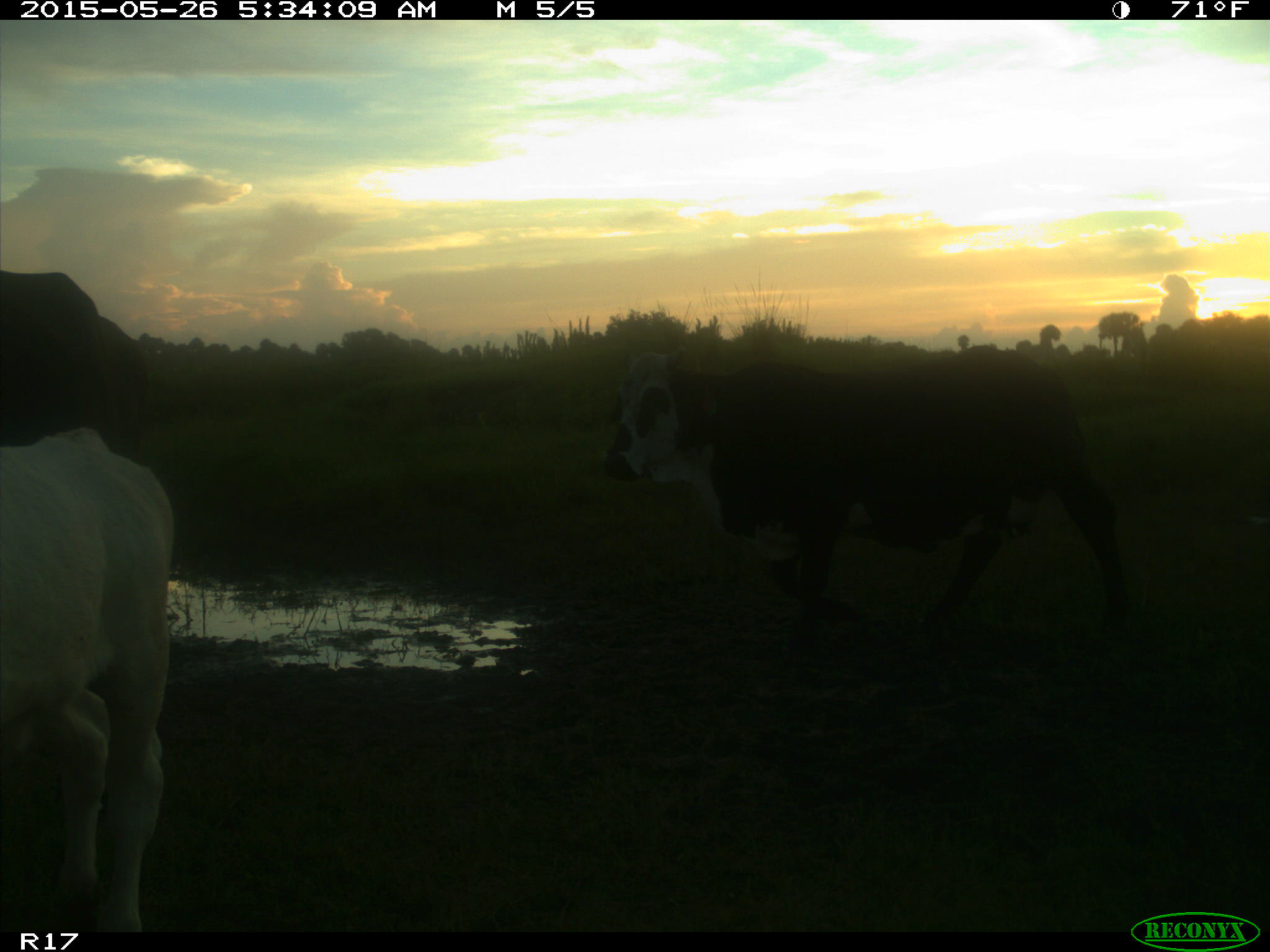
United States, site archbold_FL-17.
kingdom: Animalia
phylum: Chordata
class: Mammalia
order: Artiodactyla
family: Bovidae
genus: Bos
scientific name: Bos taurus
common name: domestic cow